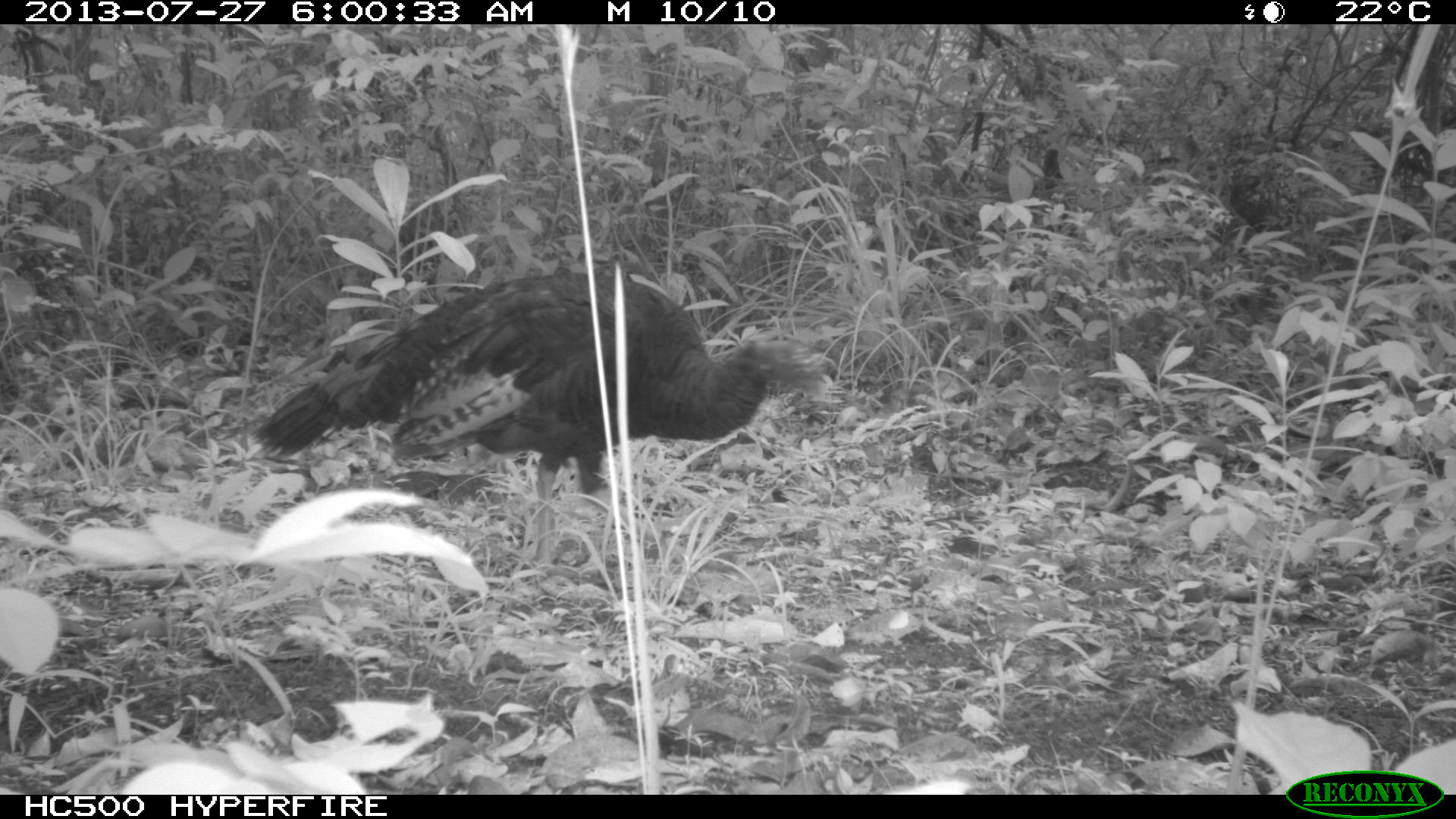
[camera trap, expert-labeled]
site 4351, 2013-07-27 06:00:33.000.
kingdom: Animalia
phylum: Chordata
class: Aves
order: Galliformes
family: Phasianidae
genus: Meleagris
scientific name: Meleagris ocellata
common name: ocellated turkey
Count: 1.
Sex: female.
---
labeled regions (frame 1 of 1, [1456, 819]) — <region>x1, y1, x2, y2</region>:
meleagris ocellata: <region>249, 271, 823, 576</region>